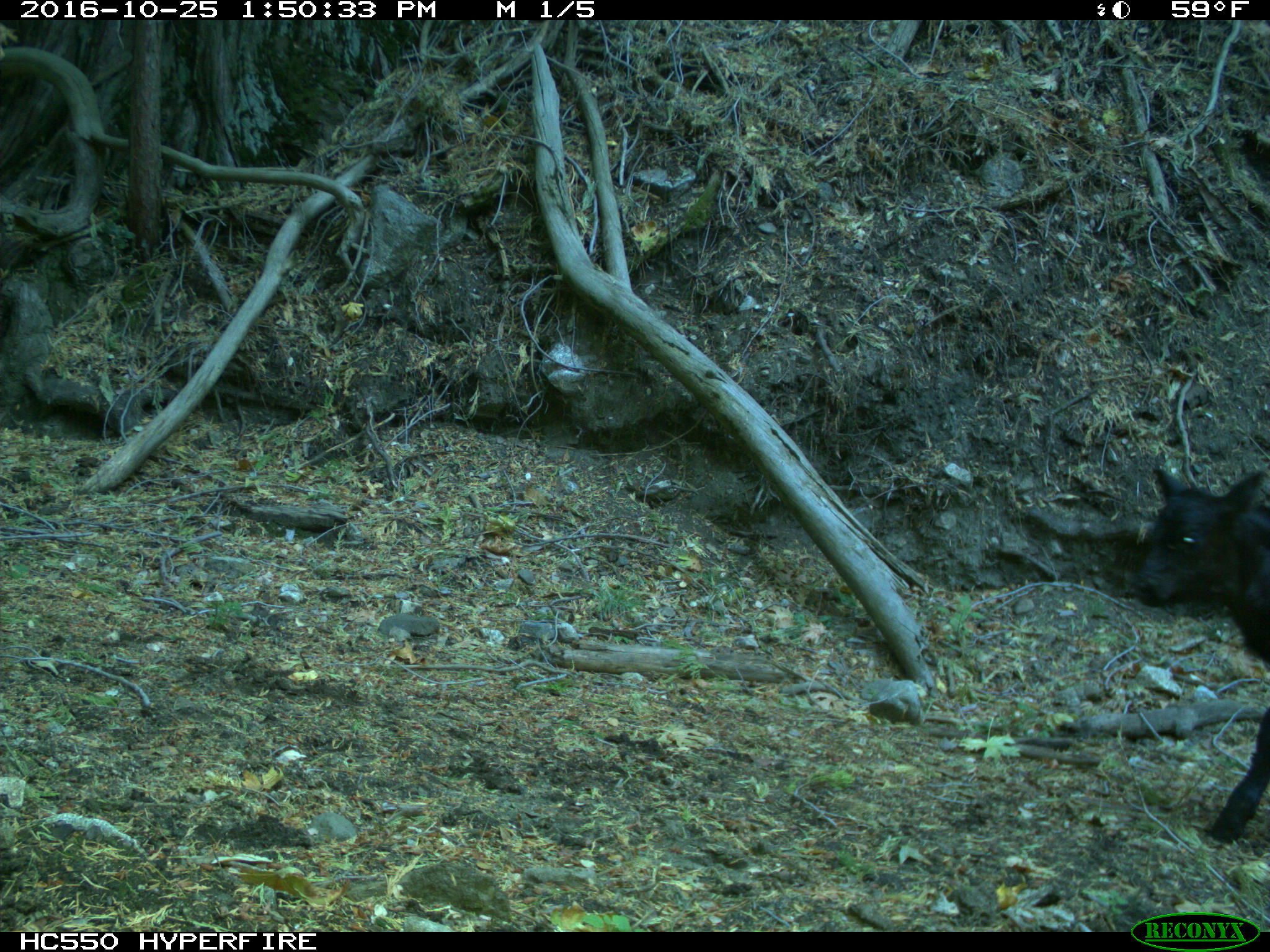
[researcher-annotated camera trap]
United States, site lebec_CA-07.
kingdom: Animalia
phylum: Chordata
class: Mammalia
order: Artiodactyla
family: Bovidae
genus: Bos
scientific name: Bos taurus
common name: domestic cow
Bos taurus (domestic cow).